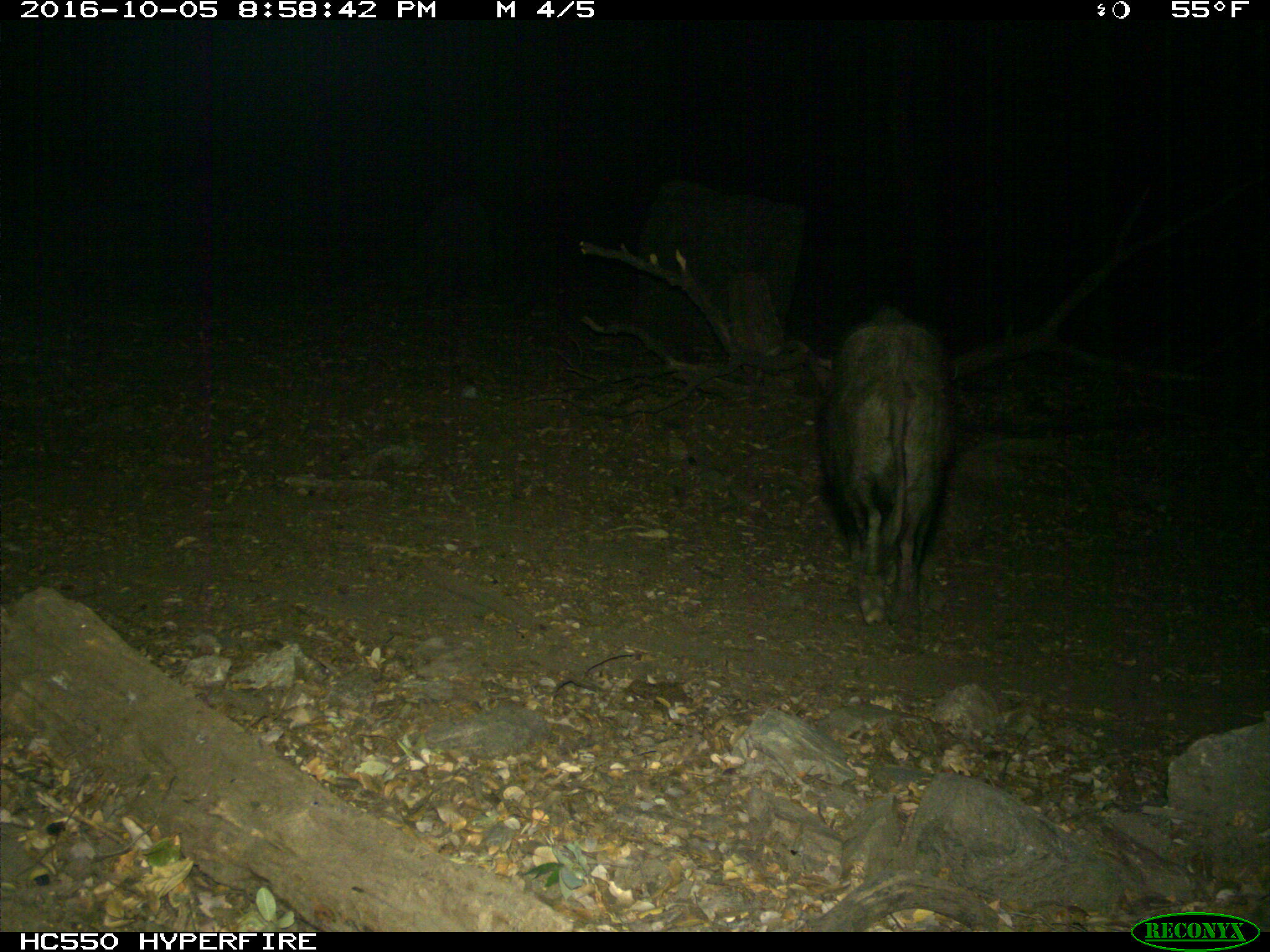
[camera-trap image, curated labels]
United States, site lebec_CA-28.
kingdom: Animalia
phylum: Chordata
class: Mammalia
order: Artiodactyla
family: Suidae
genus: Sus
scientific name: Sus scrofa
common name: wild boar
Sus scrofa (wild boar).